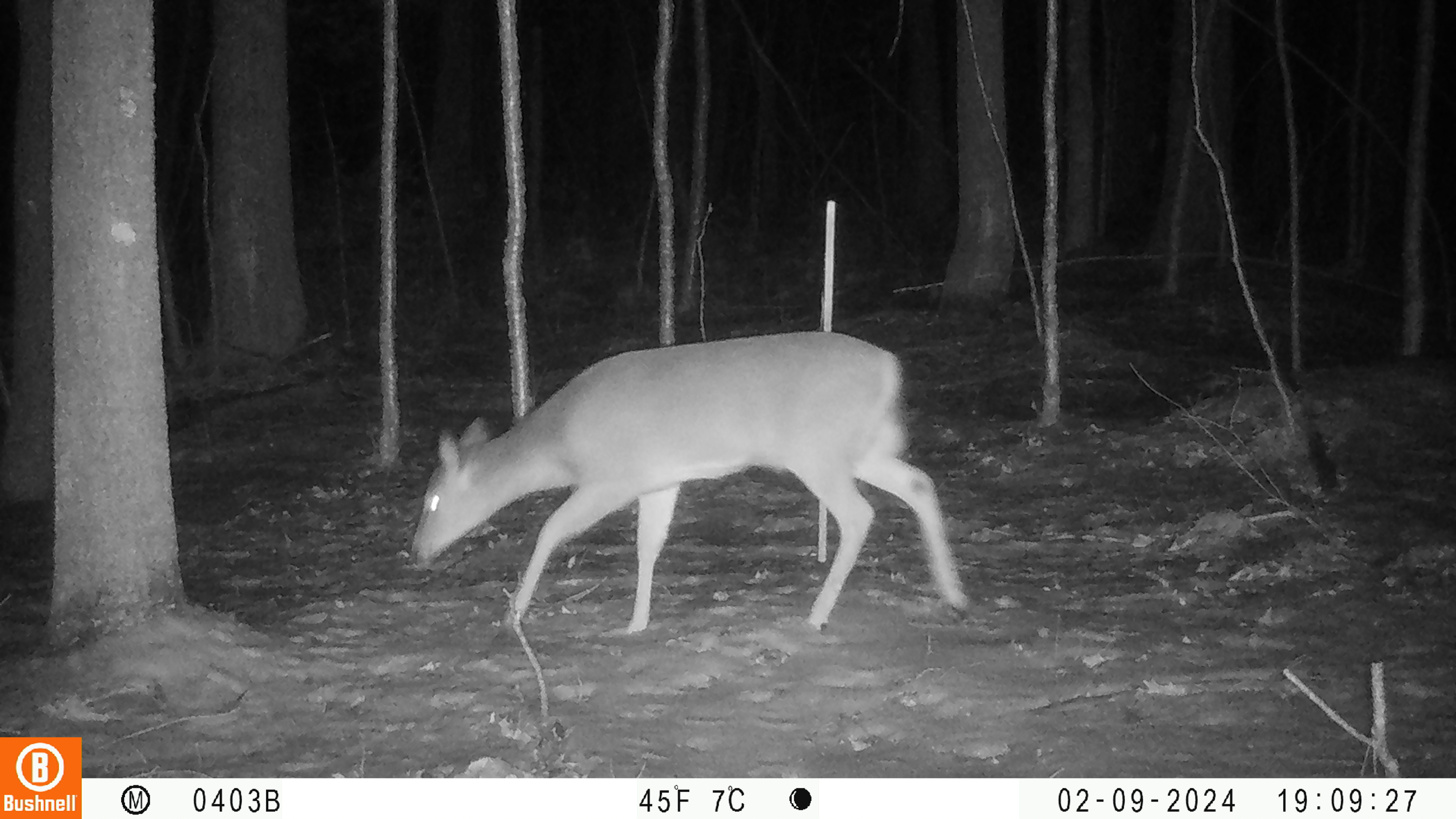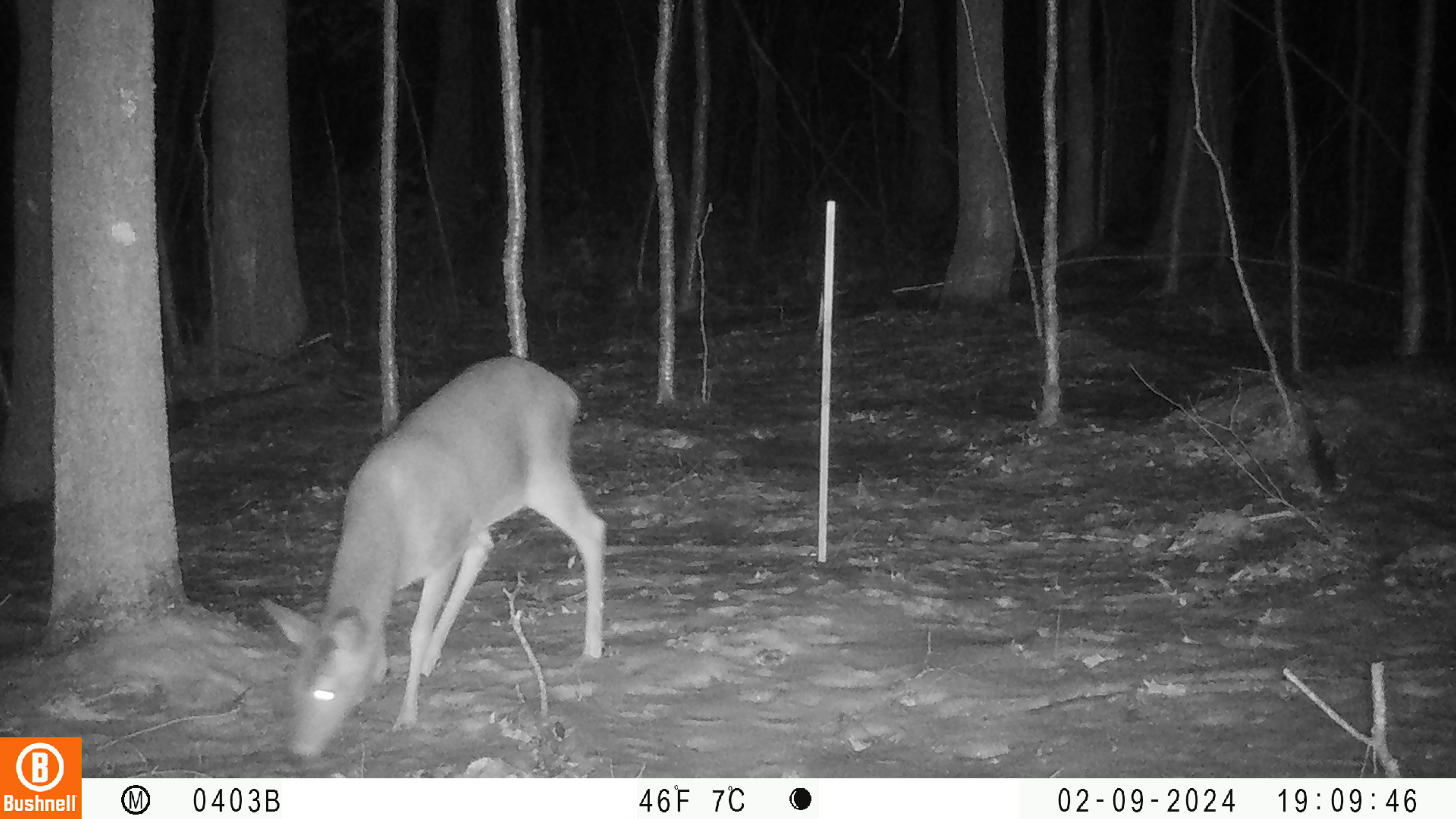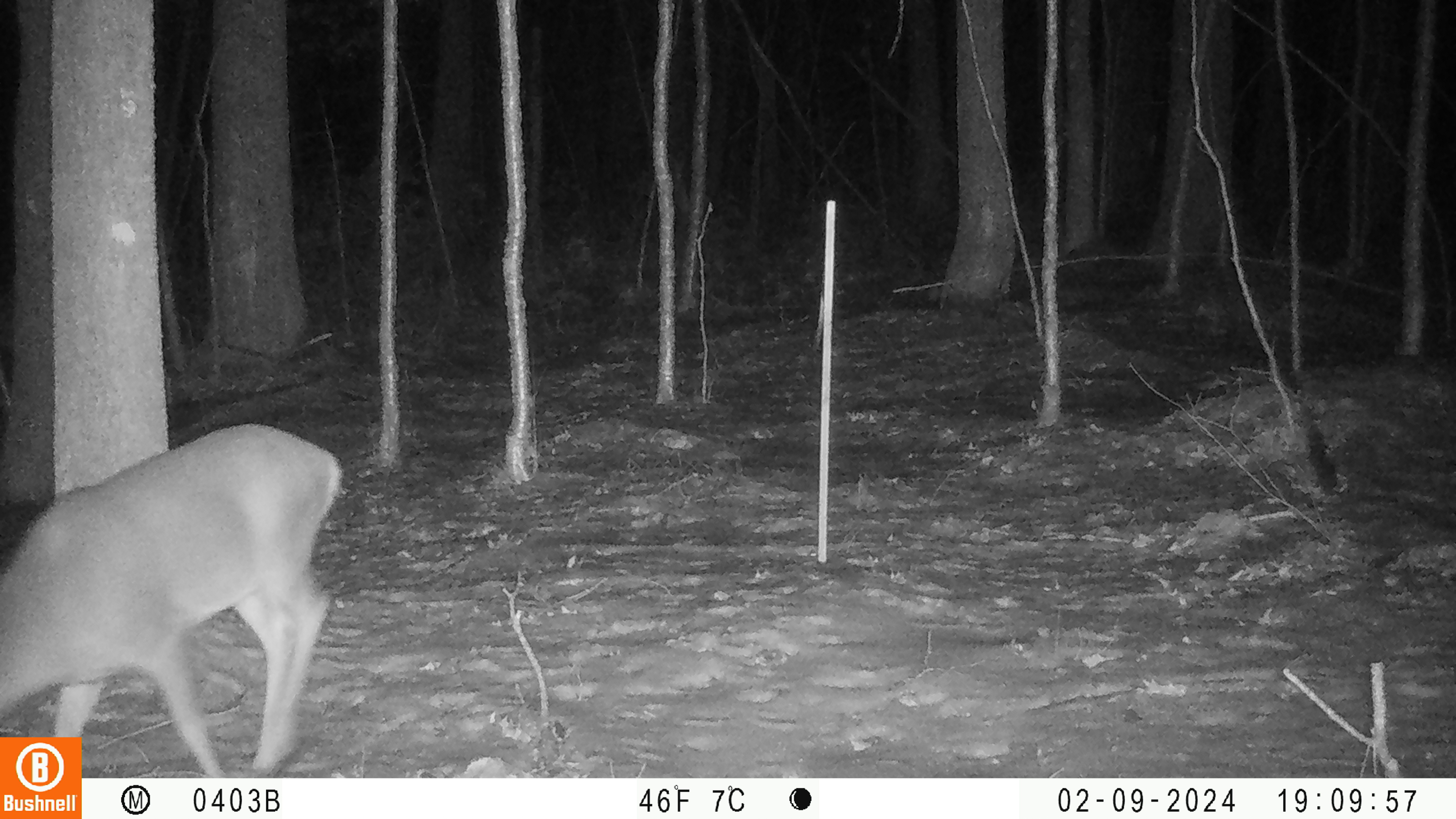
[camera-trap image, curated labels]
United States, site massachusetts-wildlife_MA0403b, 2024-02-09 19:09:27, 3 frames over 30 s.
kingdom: Animalia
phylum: Chordata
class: Mammalia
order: Artiodactyla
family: Cervidae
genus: Odocoileus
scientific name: Odocoileus virginianus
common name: white-tailed deer